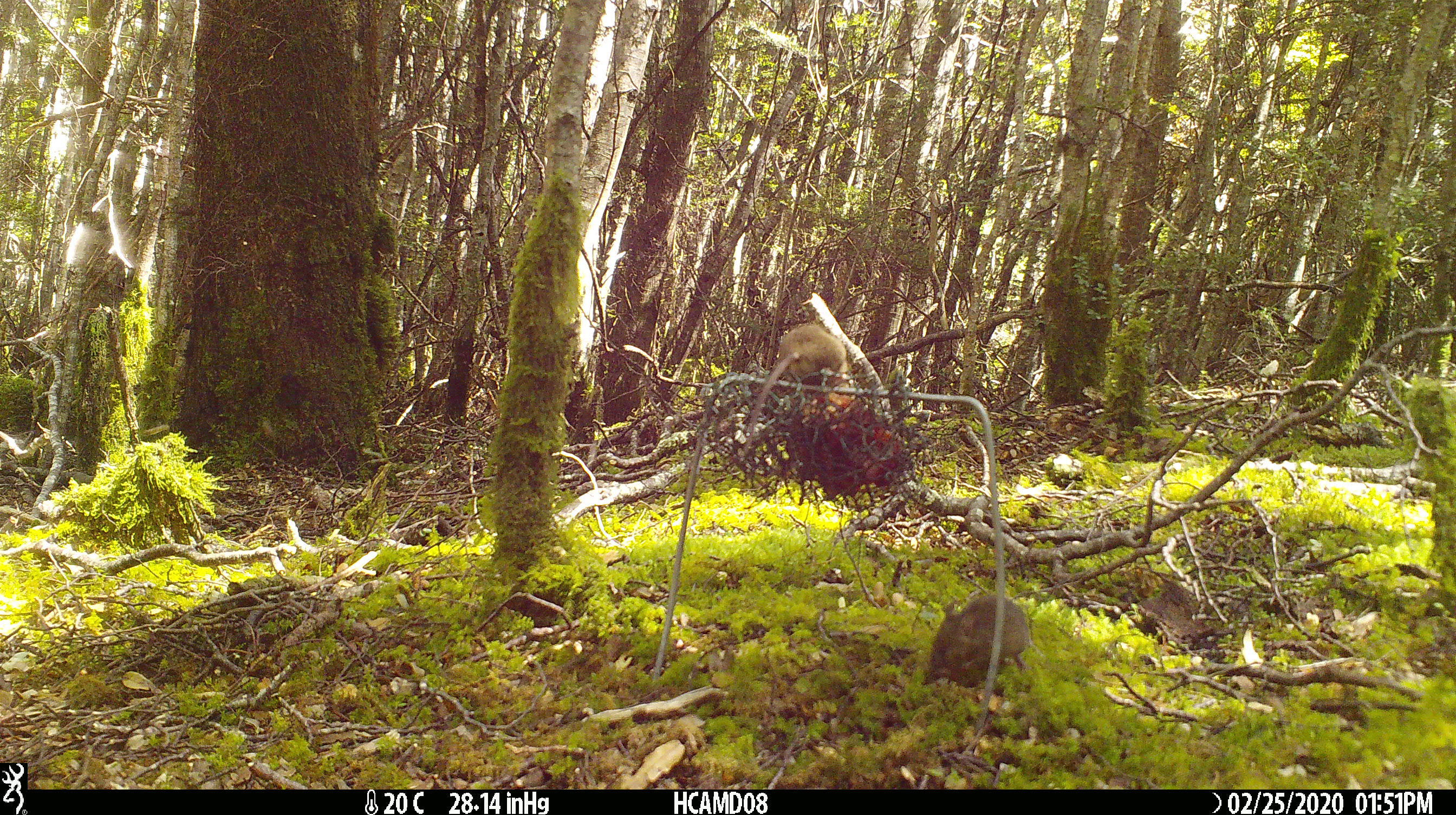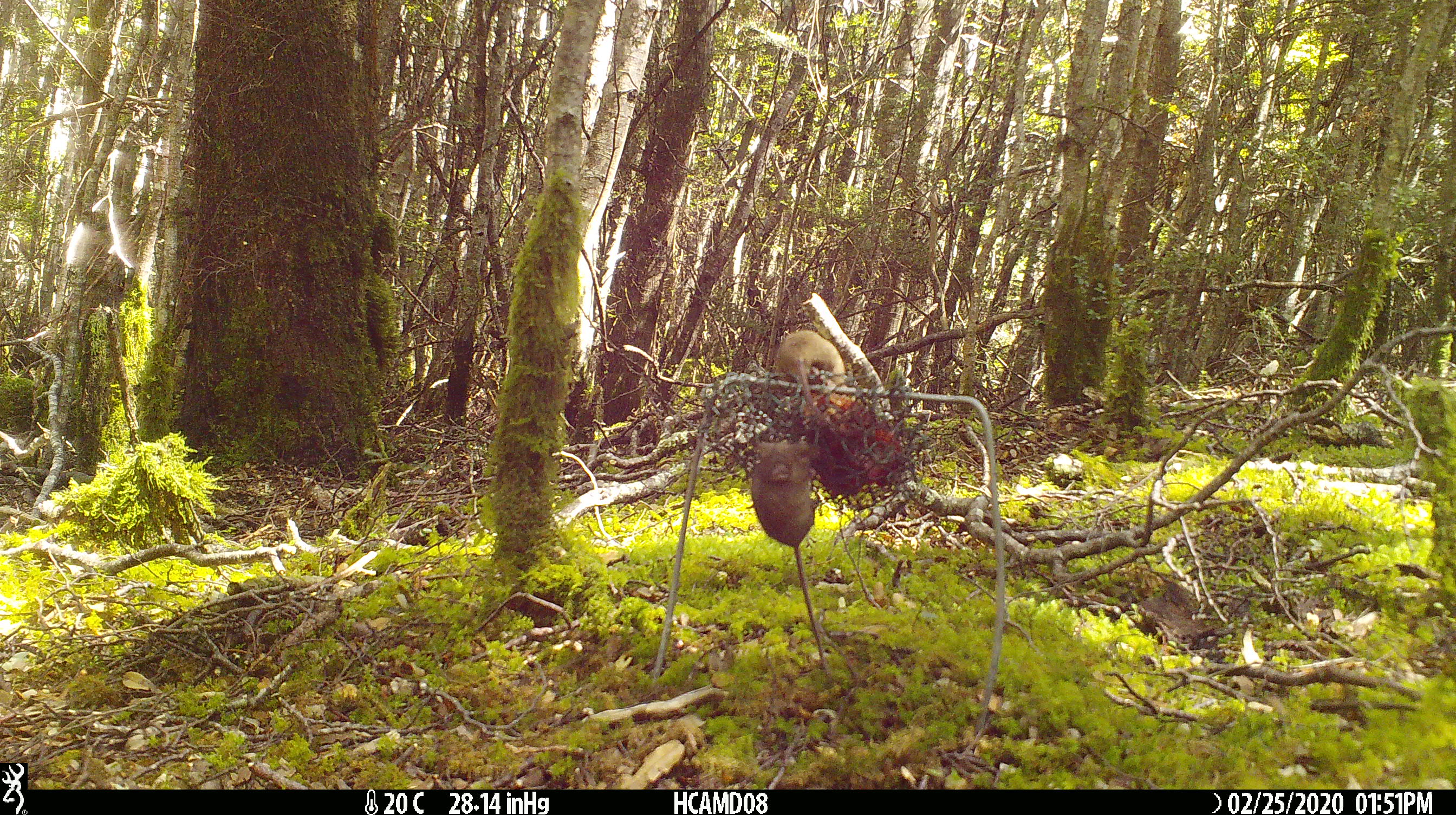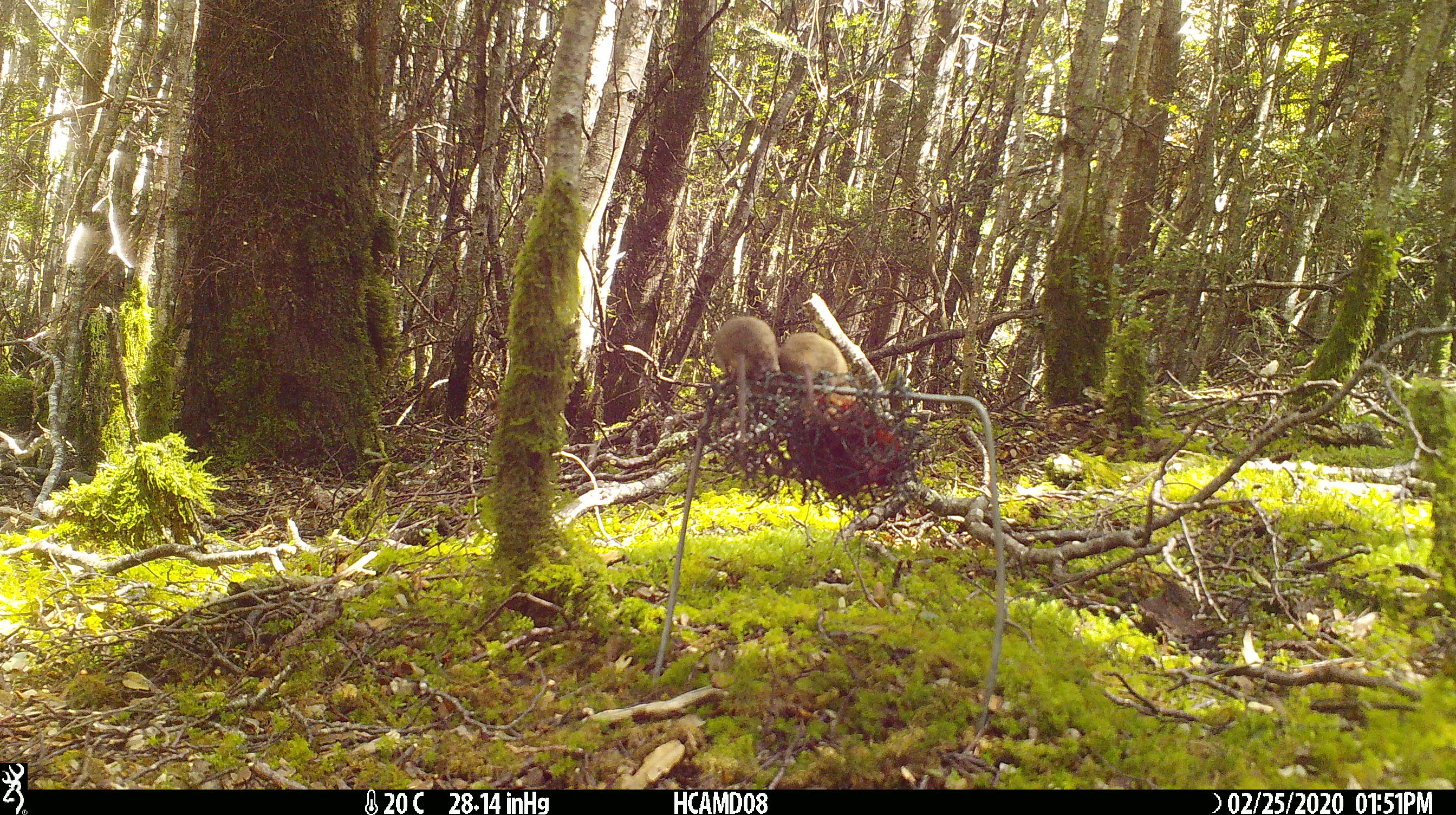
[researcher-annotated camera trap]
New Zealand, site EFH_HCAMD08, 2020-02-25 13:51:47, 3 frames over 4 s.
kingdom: Animalia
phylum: Chordata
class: Mammalia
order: Rodentia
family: Muridae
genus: Mus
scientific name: Mus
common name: mouse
Mouse (Mus).